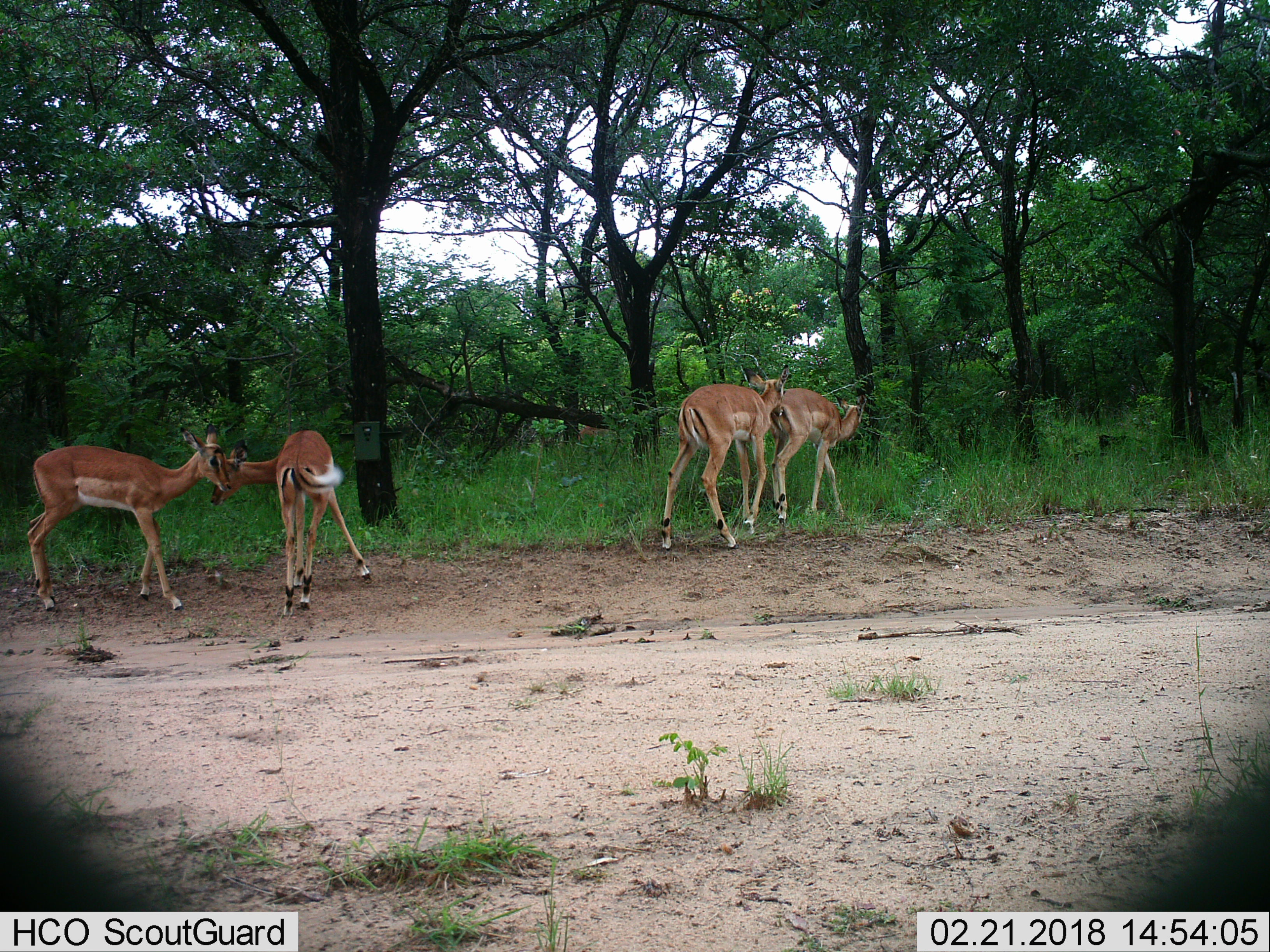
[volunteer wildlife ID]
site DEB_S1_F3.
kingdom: Animalia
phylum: Chordata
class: Mammalia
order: Artiodactyla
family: Bovidae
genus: Aepyceros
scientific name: Aepyceros melampus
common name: impala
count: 4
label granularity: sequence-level